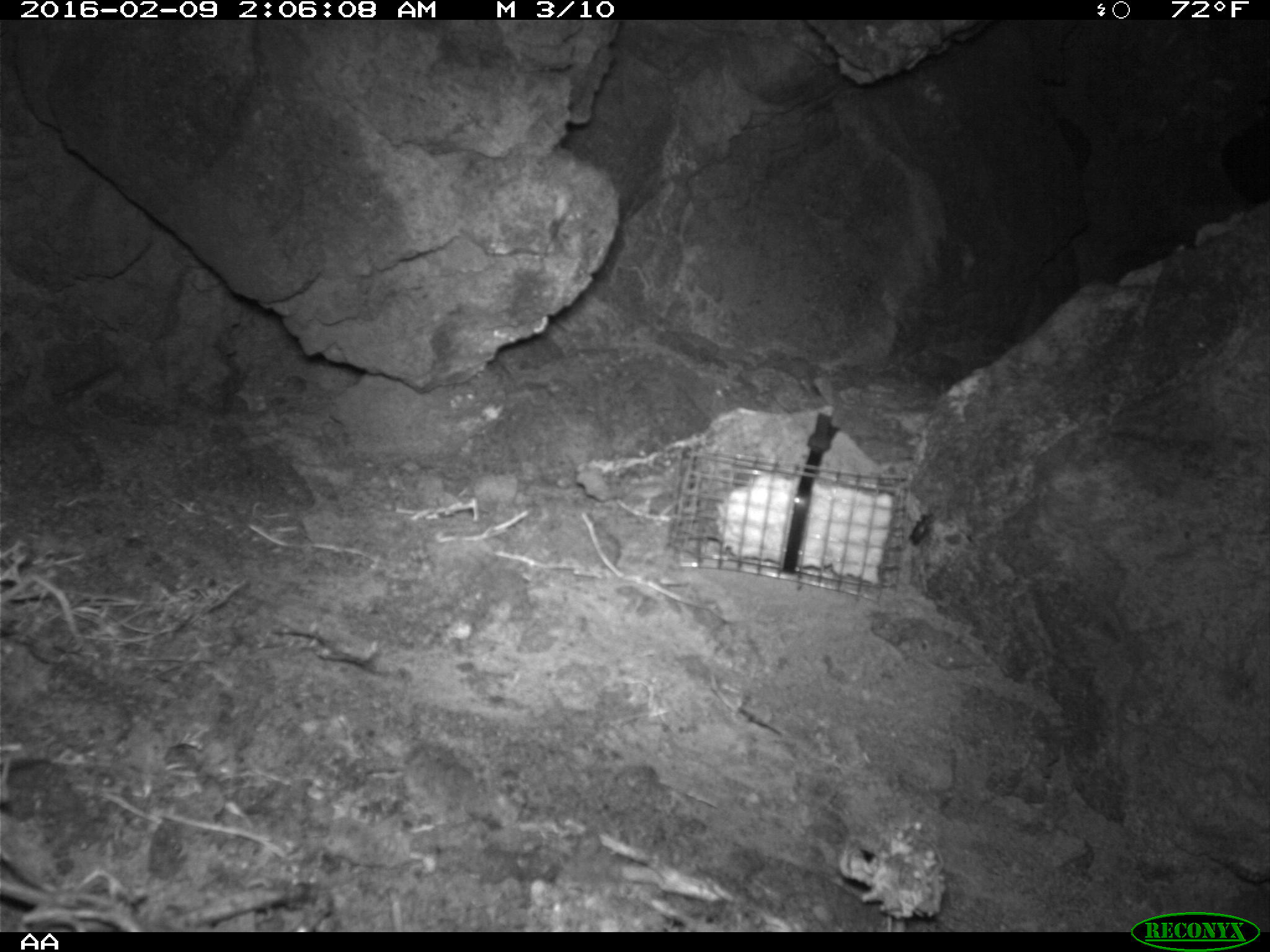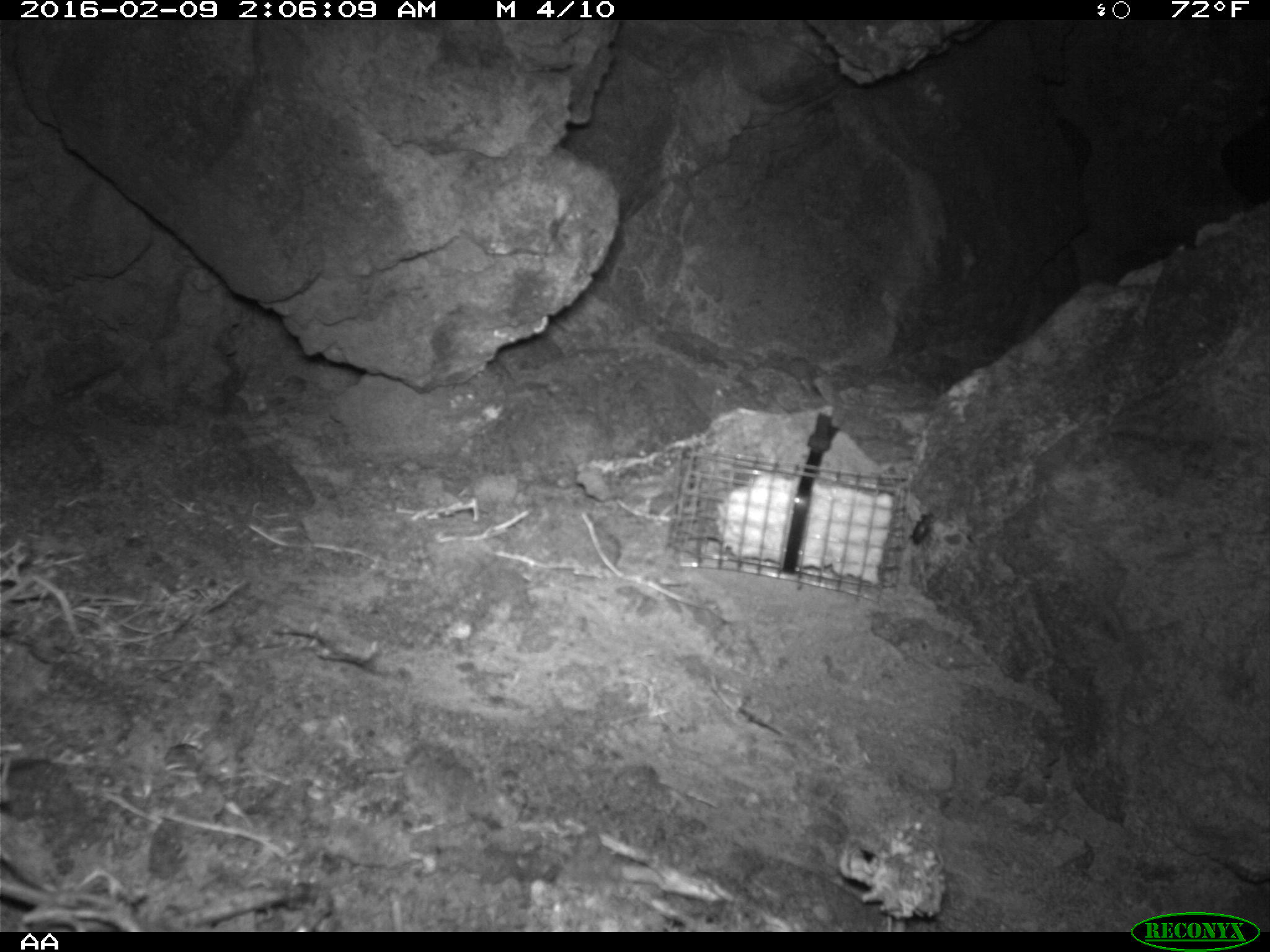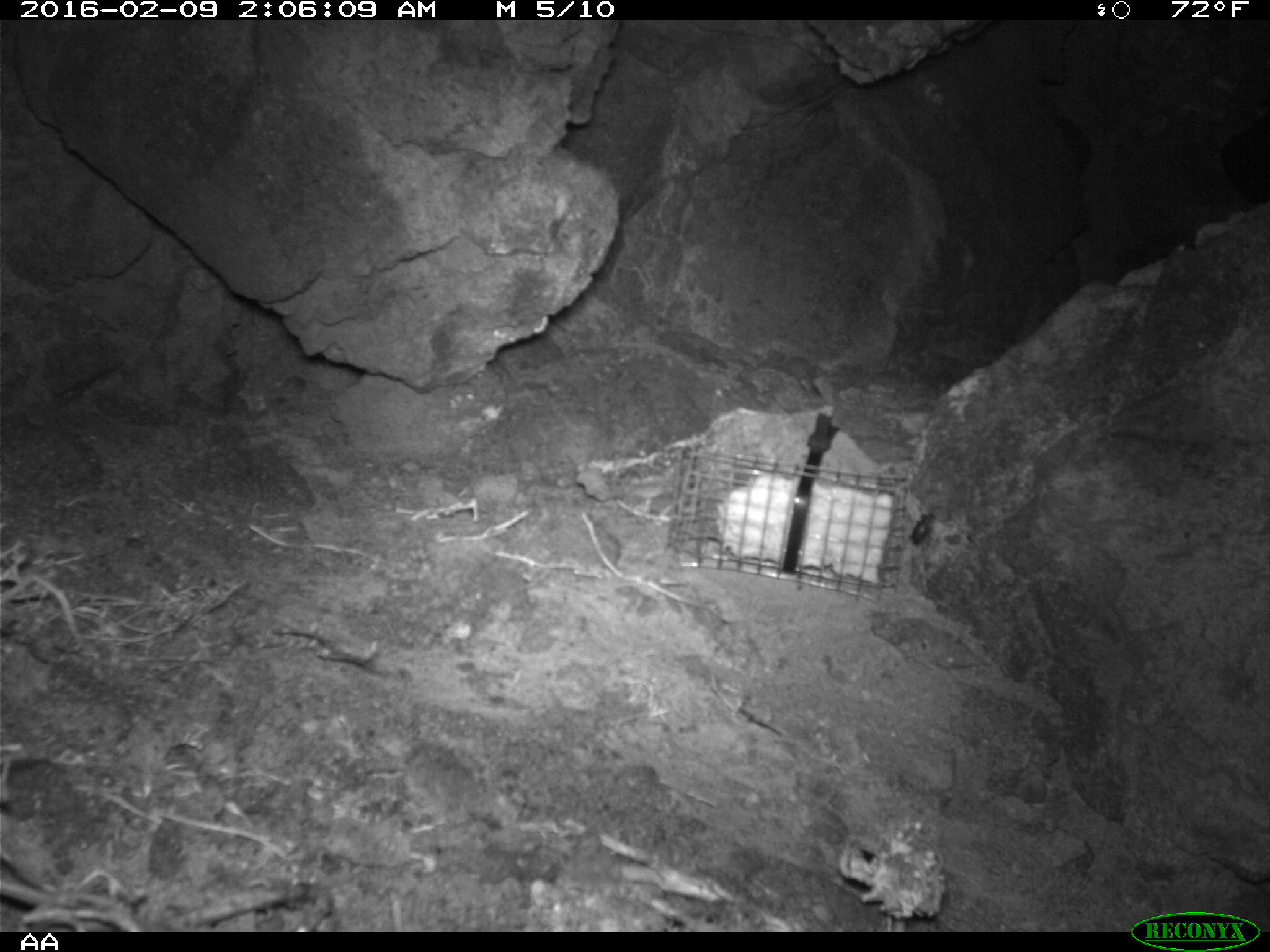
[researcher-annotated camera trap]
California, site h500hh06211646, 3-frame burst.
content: no animal present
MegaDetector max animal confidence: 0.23